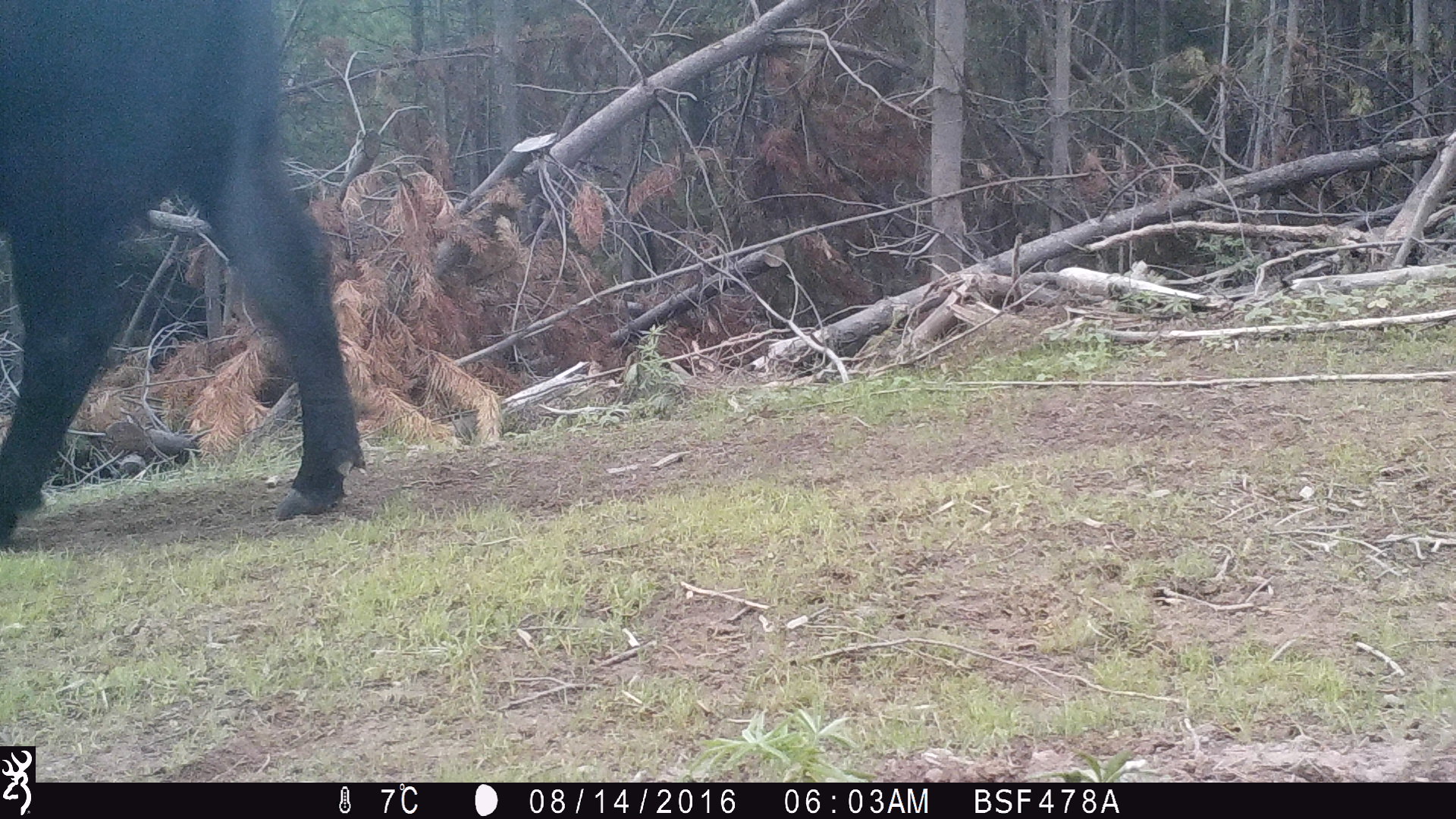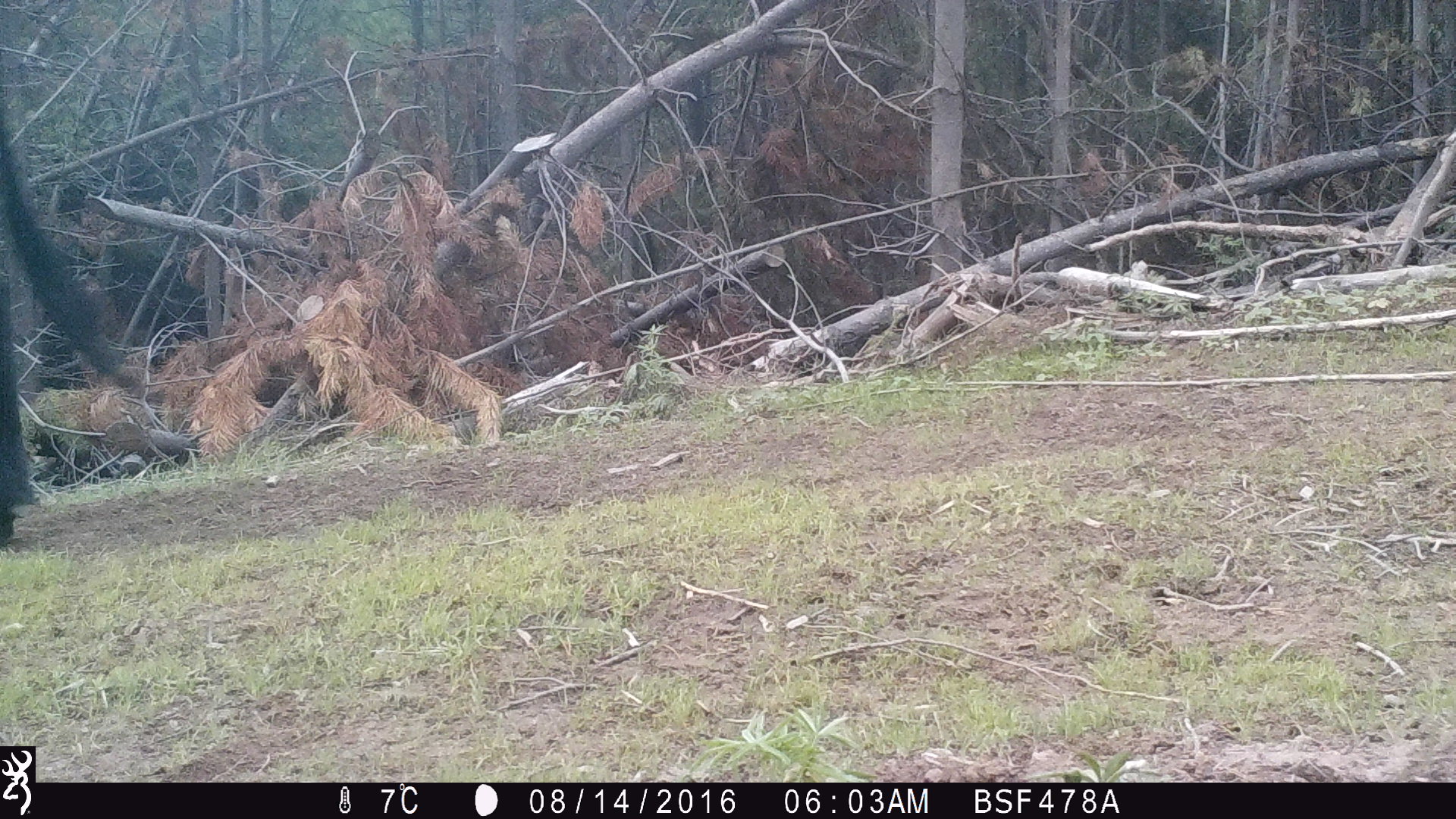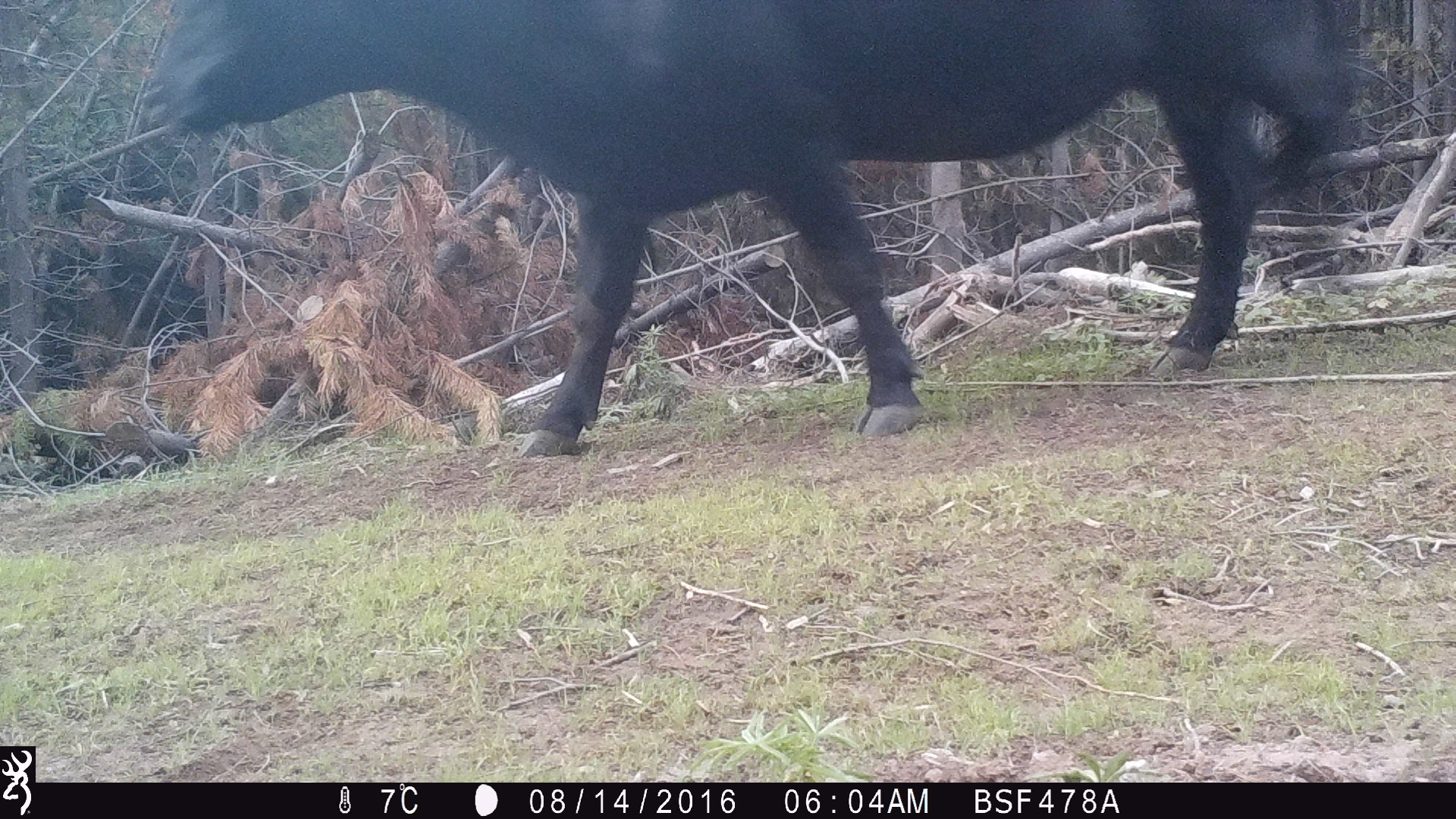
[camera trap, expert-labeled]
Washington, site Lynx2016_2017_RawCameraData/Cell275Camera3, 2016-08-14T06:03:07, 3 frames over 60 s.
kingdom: Animalia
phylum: Chordata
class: Mammalia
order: Artiodactyla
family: Bovidae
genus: Bos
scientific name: Bos taurus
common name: domestic cattle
Domestic cattle (Bos taurus). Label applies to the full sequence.